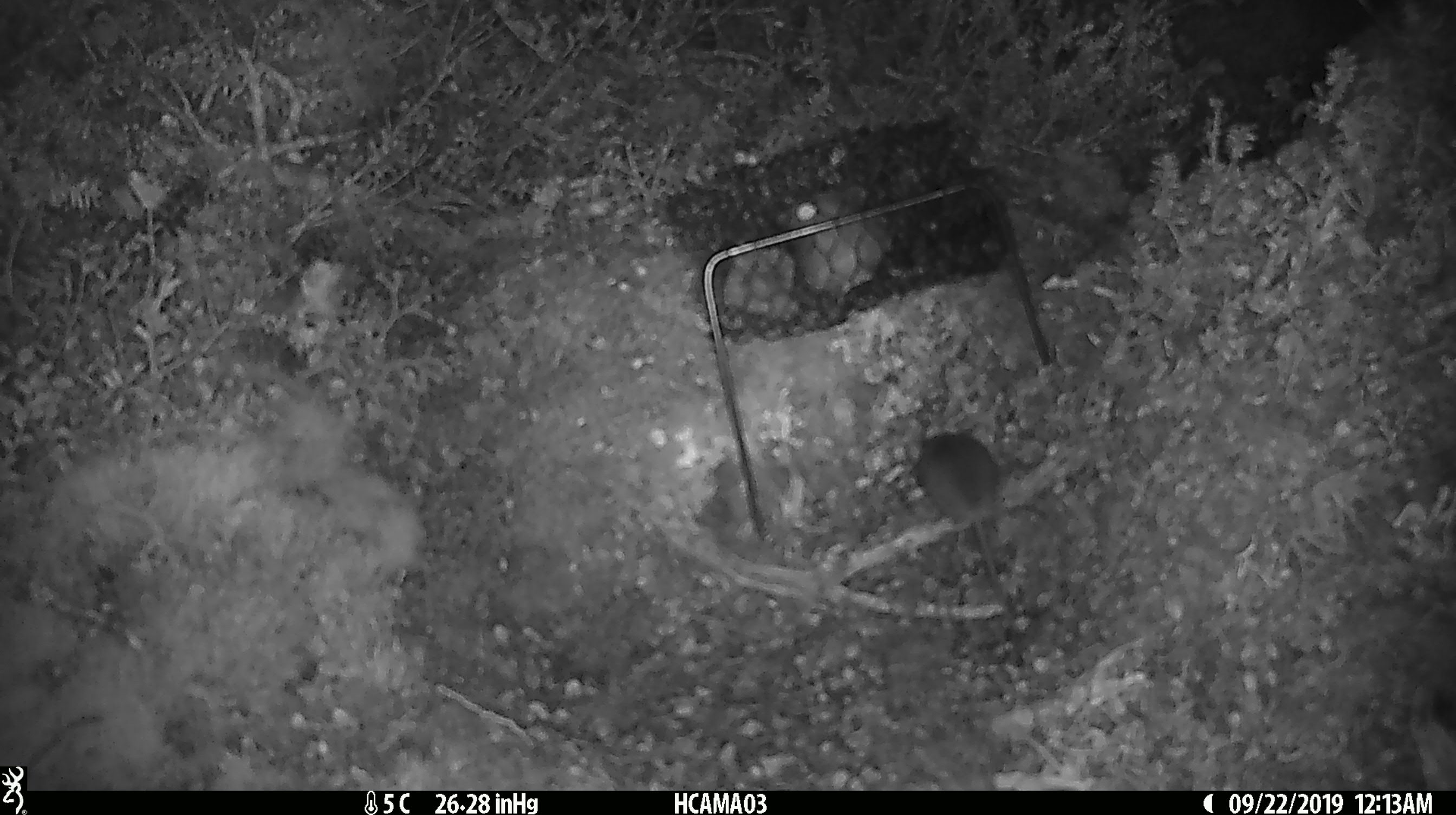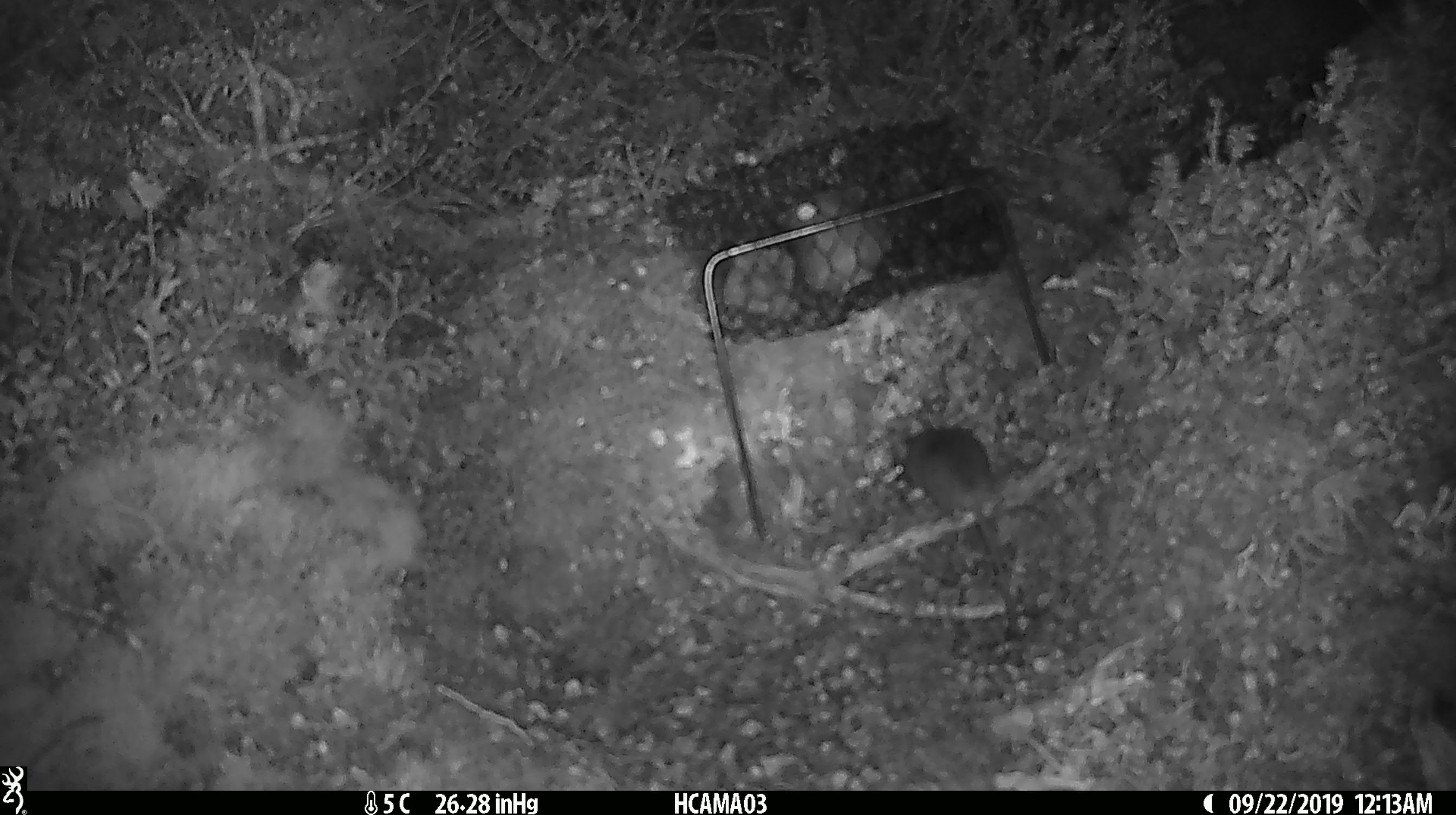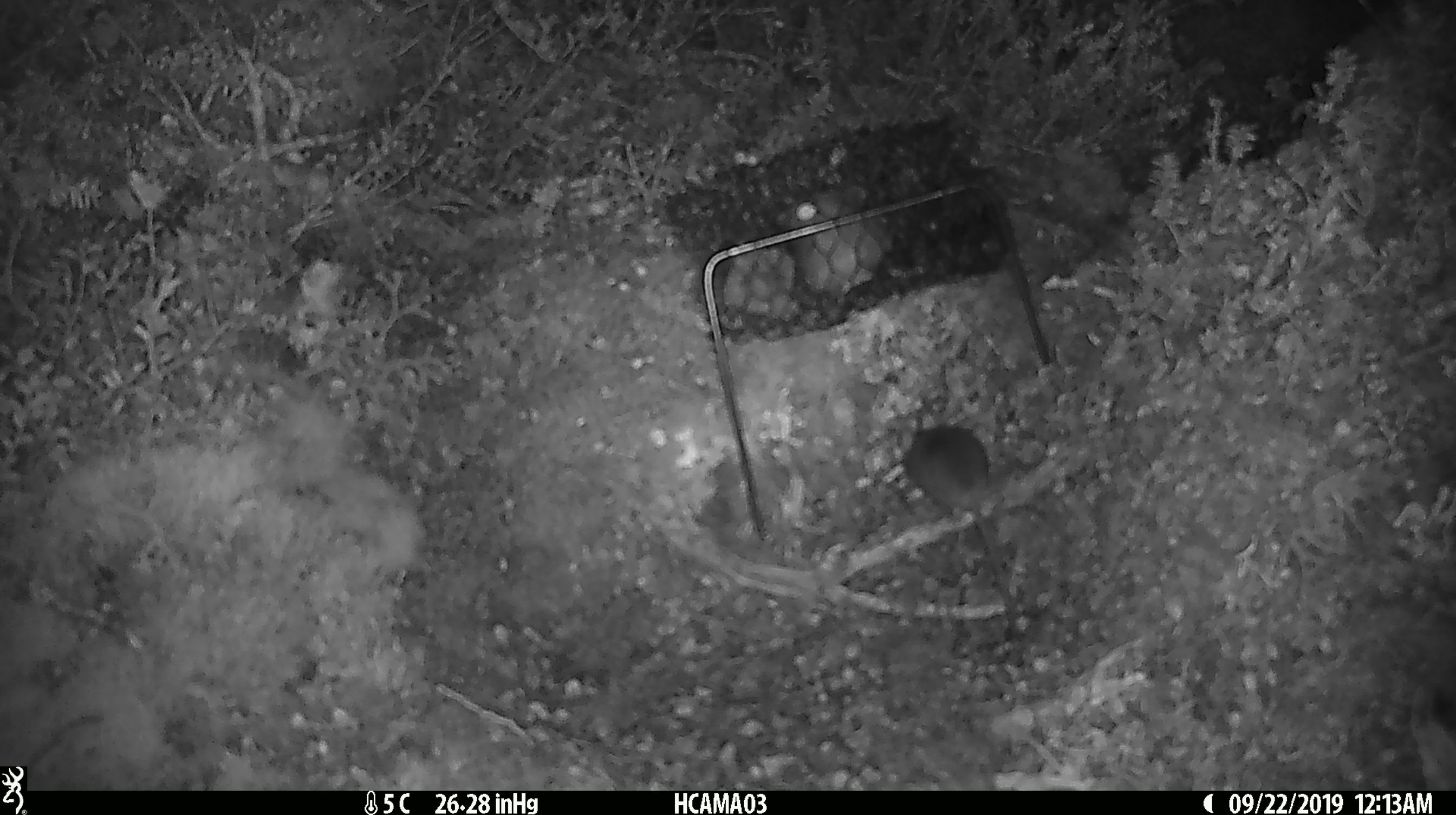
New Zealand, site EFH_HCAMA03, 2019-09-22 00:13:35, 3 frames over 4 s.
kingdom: Animalia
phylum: Chordata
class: Mammalia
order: Rodentia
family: Muridae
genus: Mus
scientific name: Mus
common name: mouse